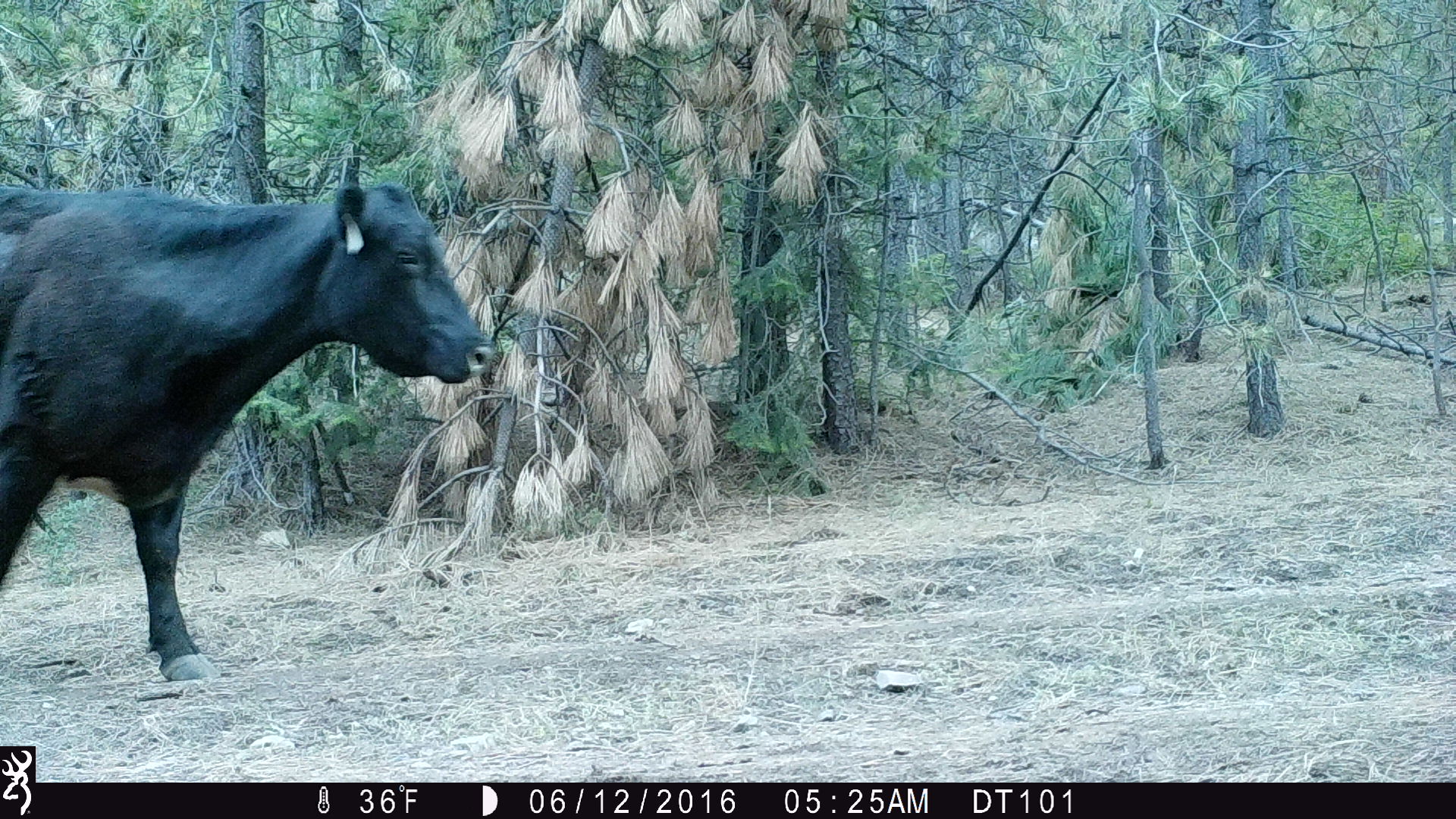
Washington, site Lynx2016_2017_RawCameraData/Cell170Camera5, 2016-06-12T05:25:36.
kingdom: Animalia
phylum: Chordata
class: Mammalia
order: Artiodactyla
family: Bovidae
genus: Bos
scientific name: Bos taurus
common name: domestic cattle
Domestic cattle (Bos taurus). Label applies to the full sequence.